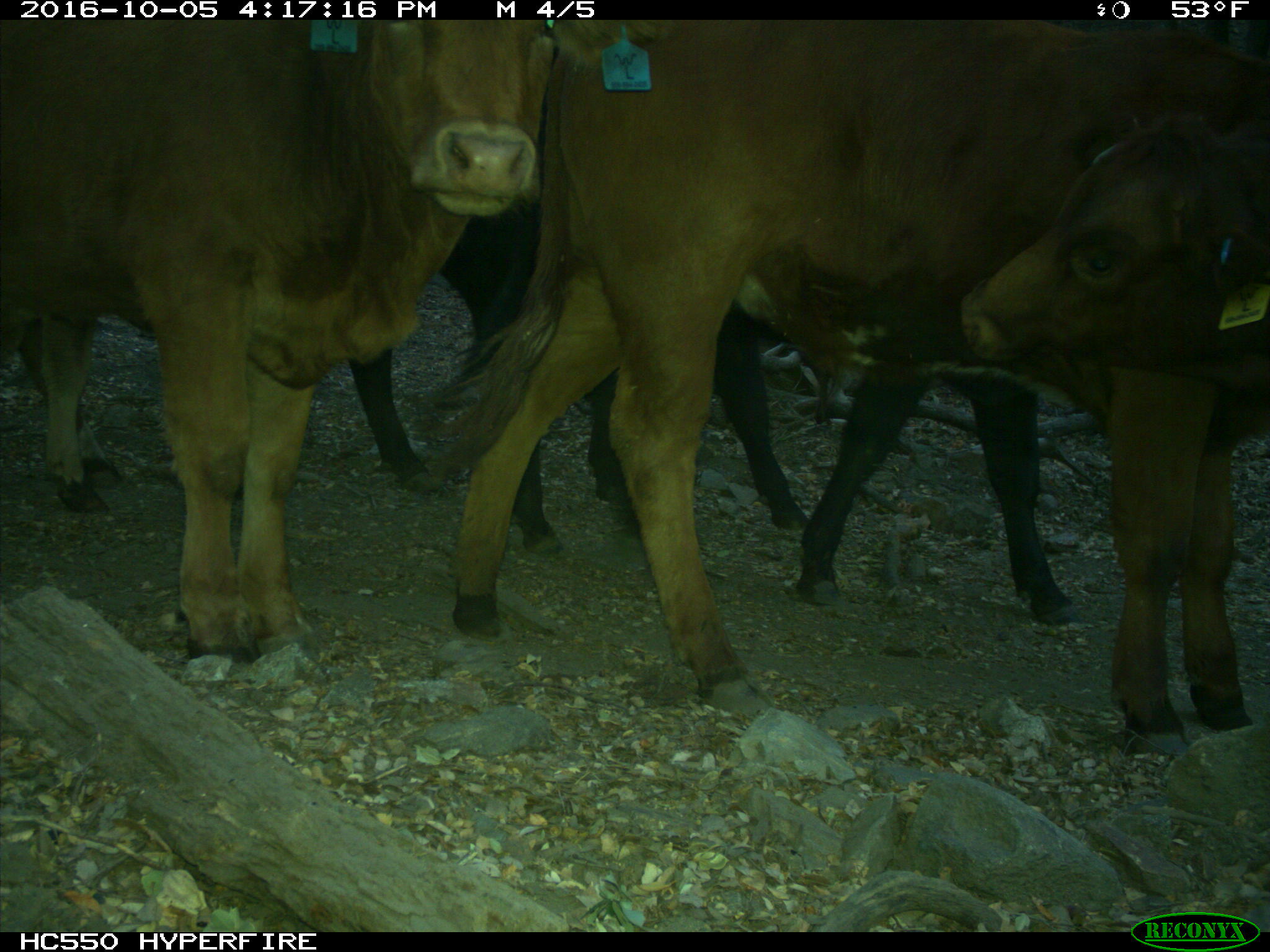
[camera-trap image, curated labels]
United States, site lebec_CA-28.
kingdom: Animalia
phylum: Chordata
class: Mammalia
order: Artiodactyla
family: Bovidae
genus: Bos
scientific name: Bos taurus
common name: domestic cow